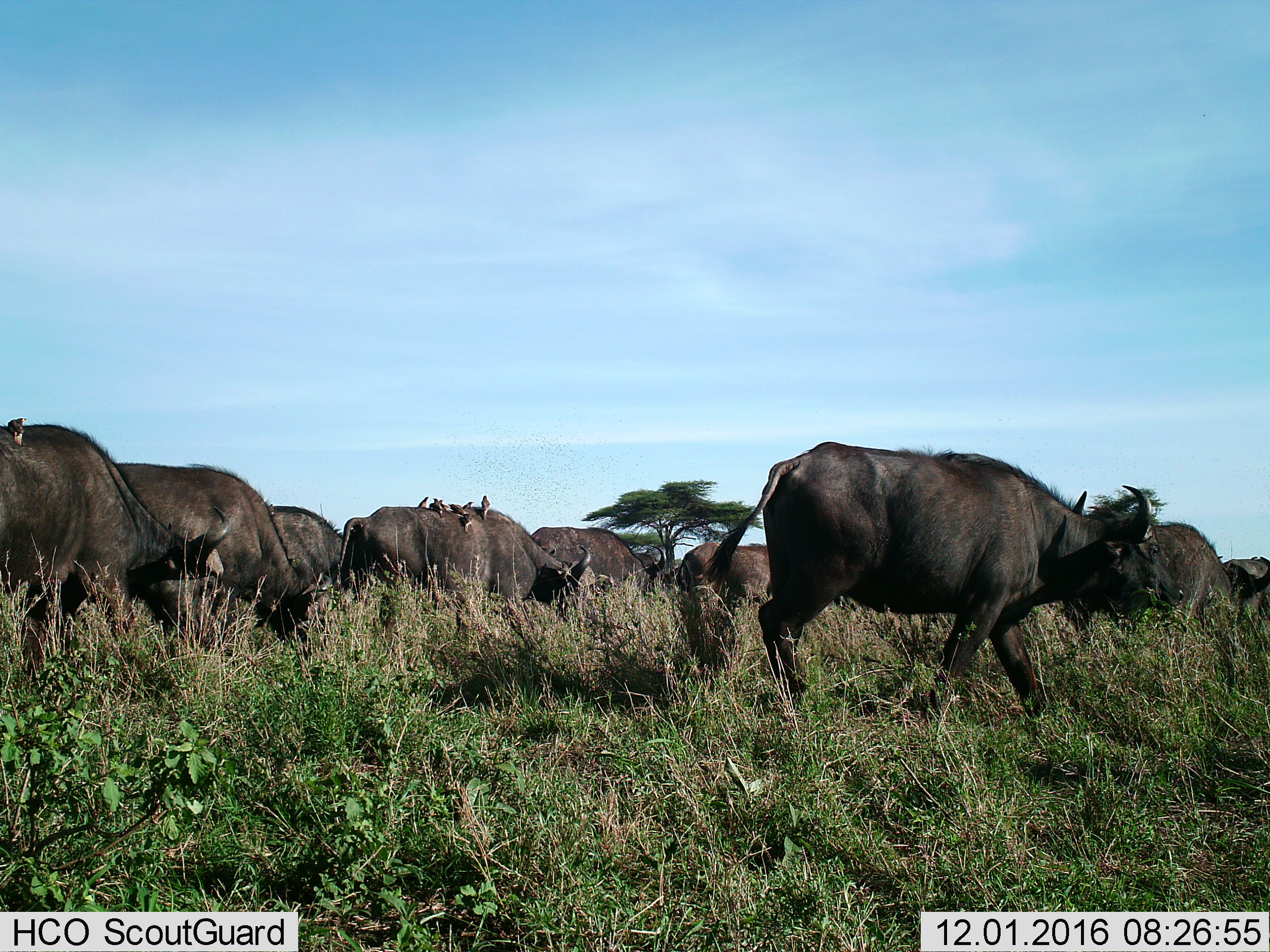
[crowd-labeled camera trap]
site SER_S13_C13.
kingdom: Animalia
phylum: Chordata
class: Mammalia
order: Artiodactyla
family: Bovidae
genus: Syncerus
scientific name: Syncerus caffer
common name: african buffalo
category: buffalo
Buffalo (african buffalo) (Syncerus caffer), count 9. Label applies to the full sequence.